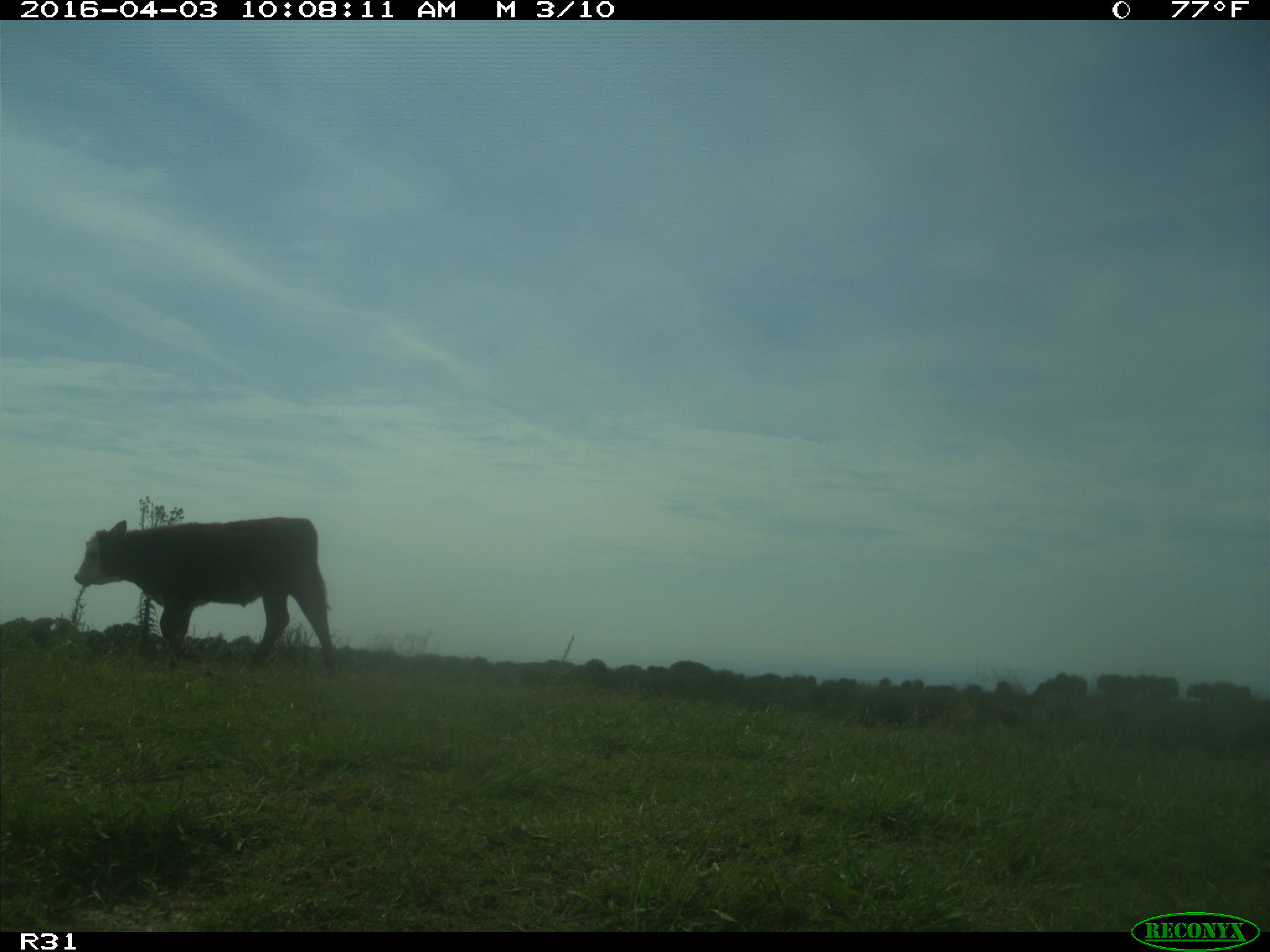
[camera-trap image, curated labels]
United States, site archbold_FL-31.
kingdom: Animalia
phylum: Chordata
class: Mammalia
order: Artiodactyla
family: Bovidae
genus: Bos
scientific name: Bos taurus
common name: domestic cow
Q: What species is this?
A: Bos taurus (domestic cow).